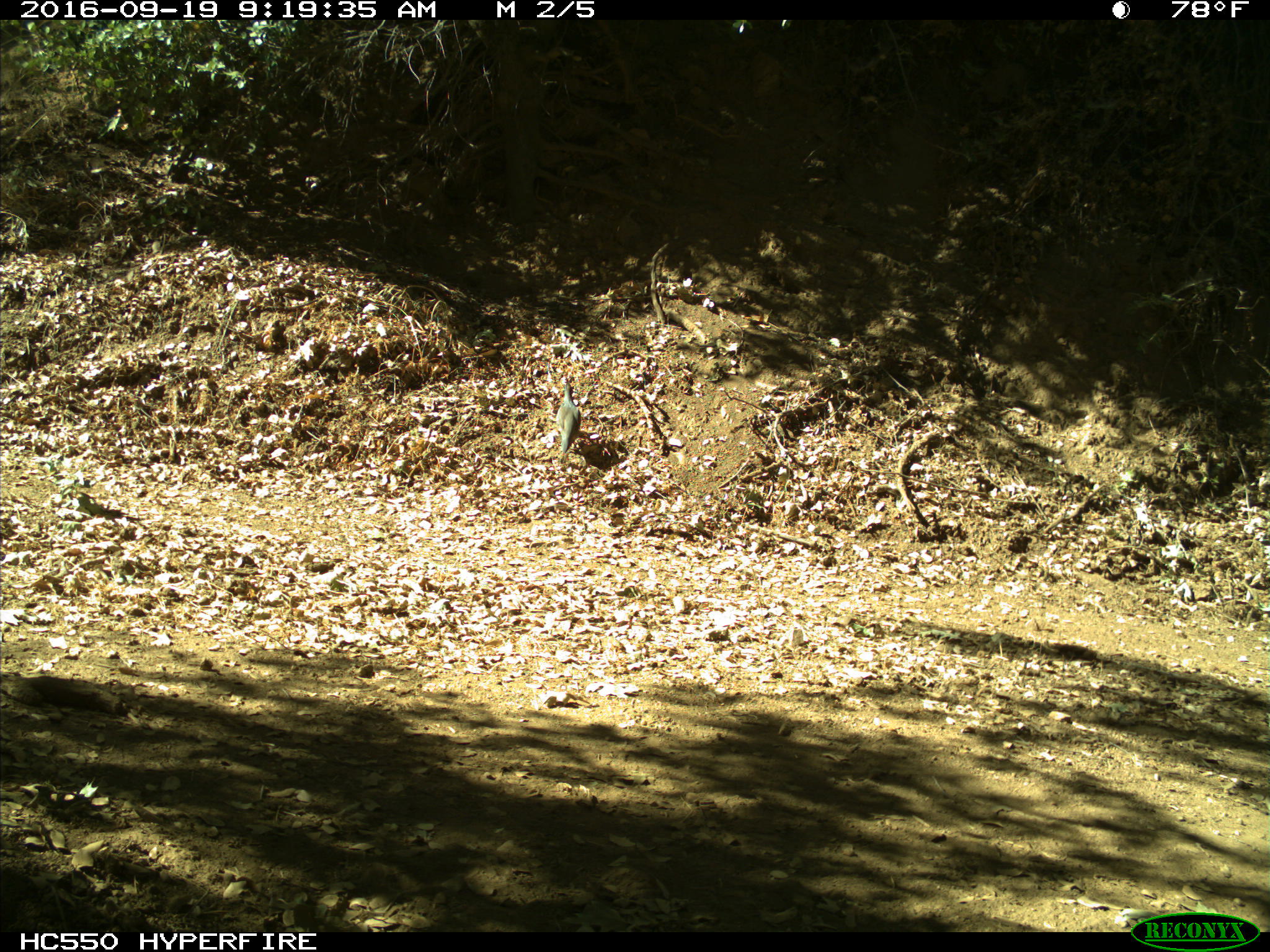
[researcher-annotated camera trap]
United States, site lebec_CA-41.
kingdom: Animalia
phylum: Chordata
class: Aves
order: Galliformes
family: Odontophoridae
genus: Callipepla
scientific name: Callipepla californica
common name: california quail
Callipepla californica (california quail).